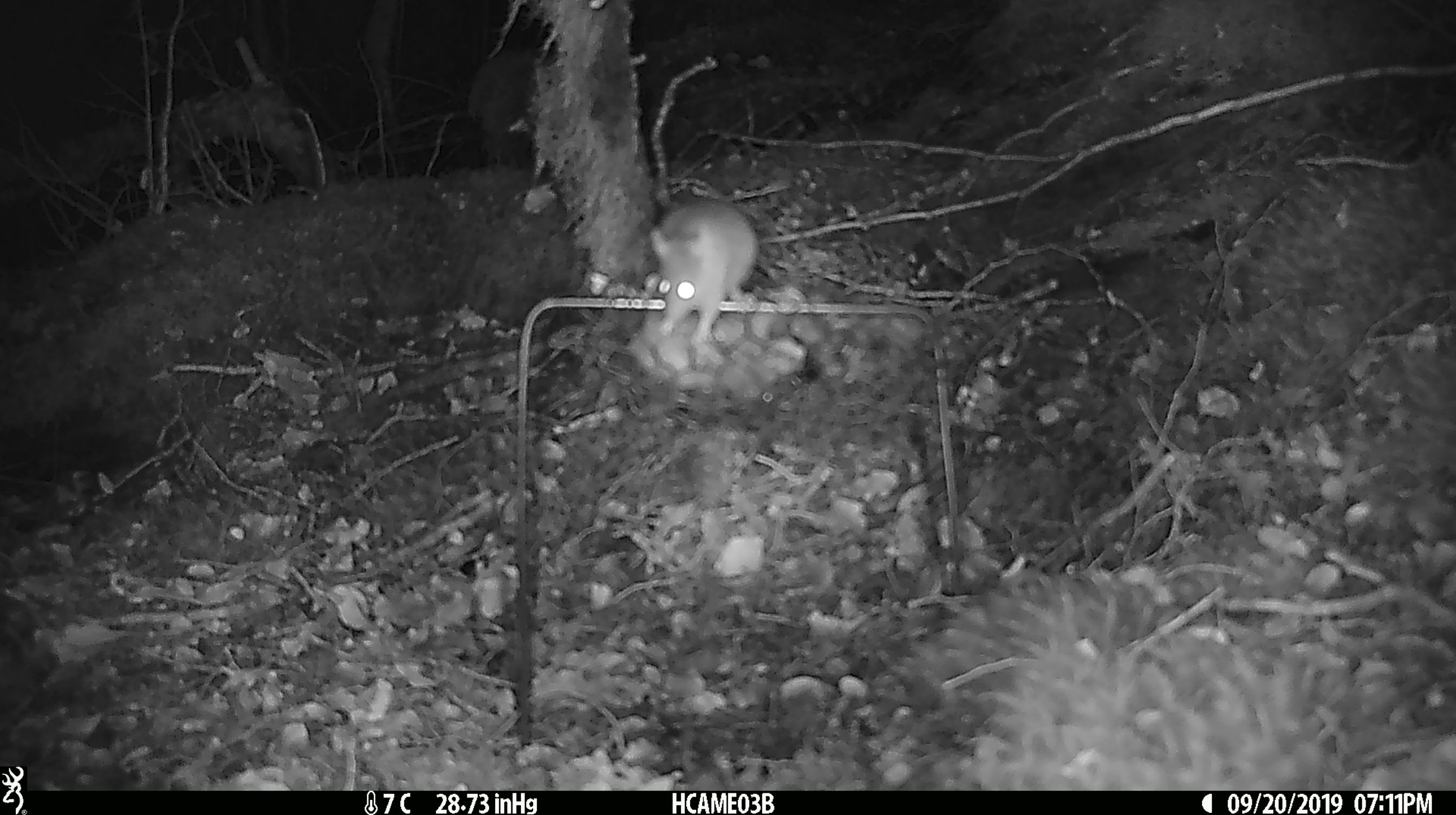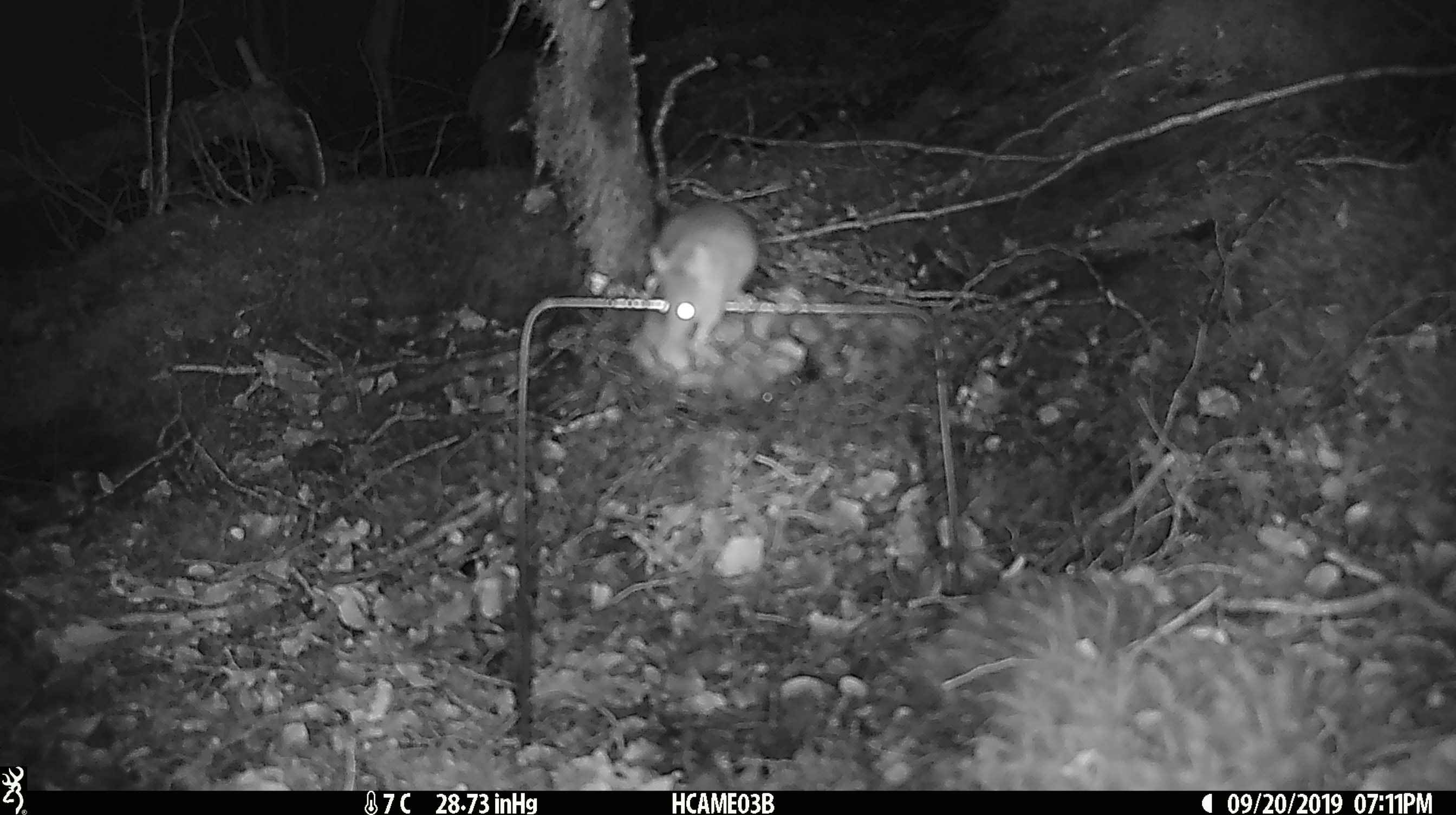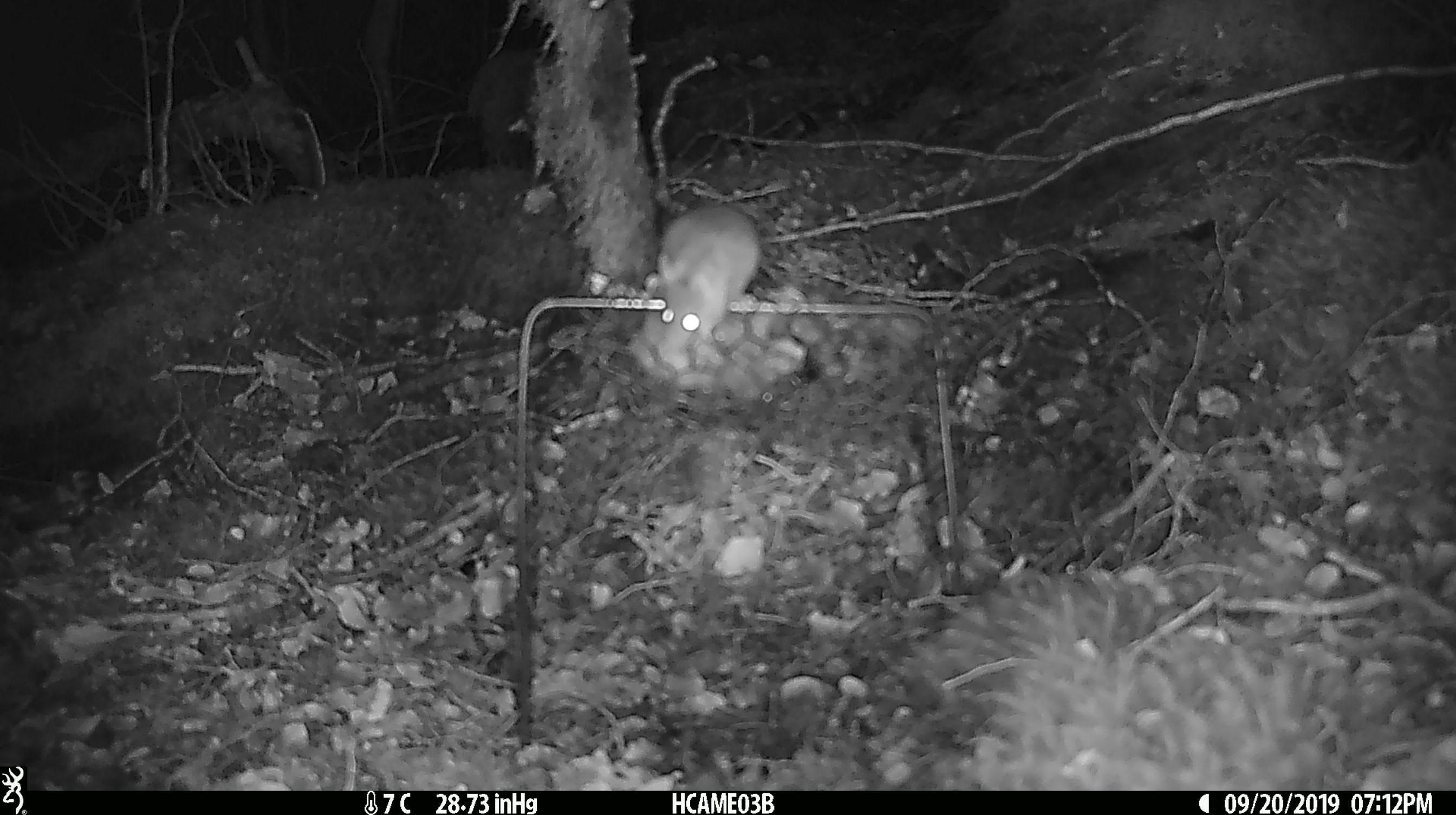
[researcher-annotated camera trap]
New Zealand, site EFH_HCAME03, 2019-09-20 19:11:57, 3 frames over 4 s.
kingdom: Animalia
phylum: Chordata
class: Mammalia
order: Rodentia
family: Muridae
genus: Mus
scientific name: Mus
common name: mouse